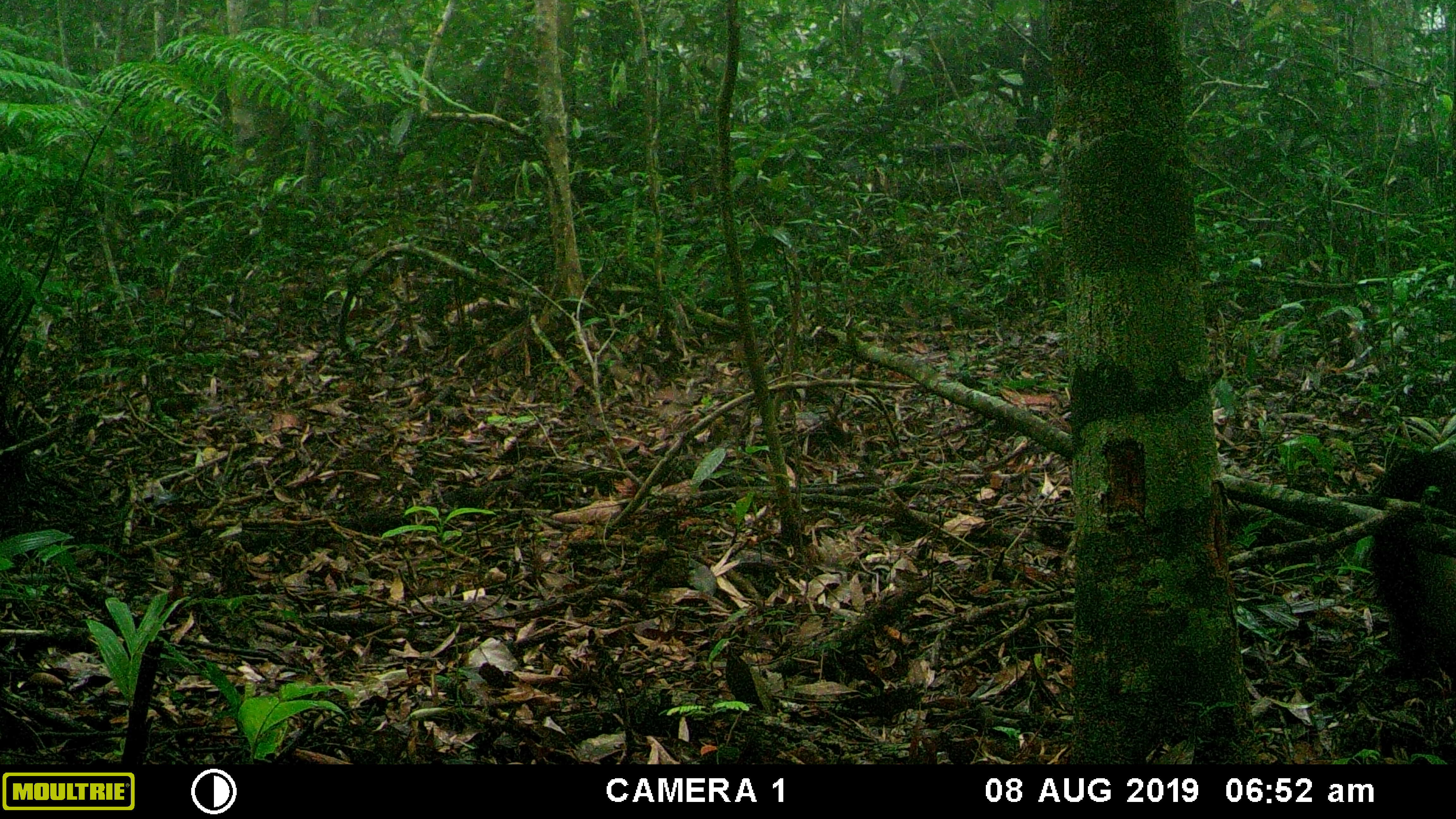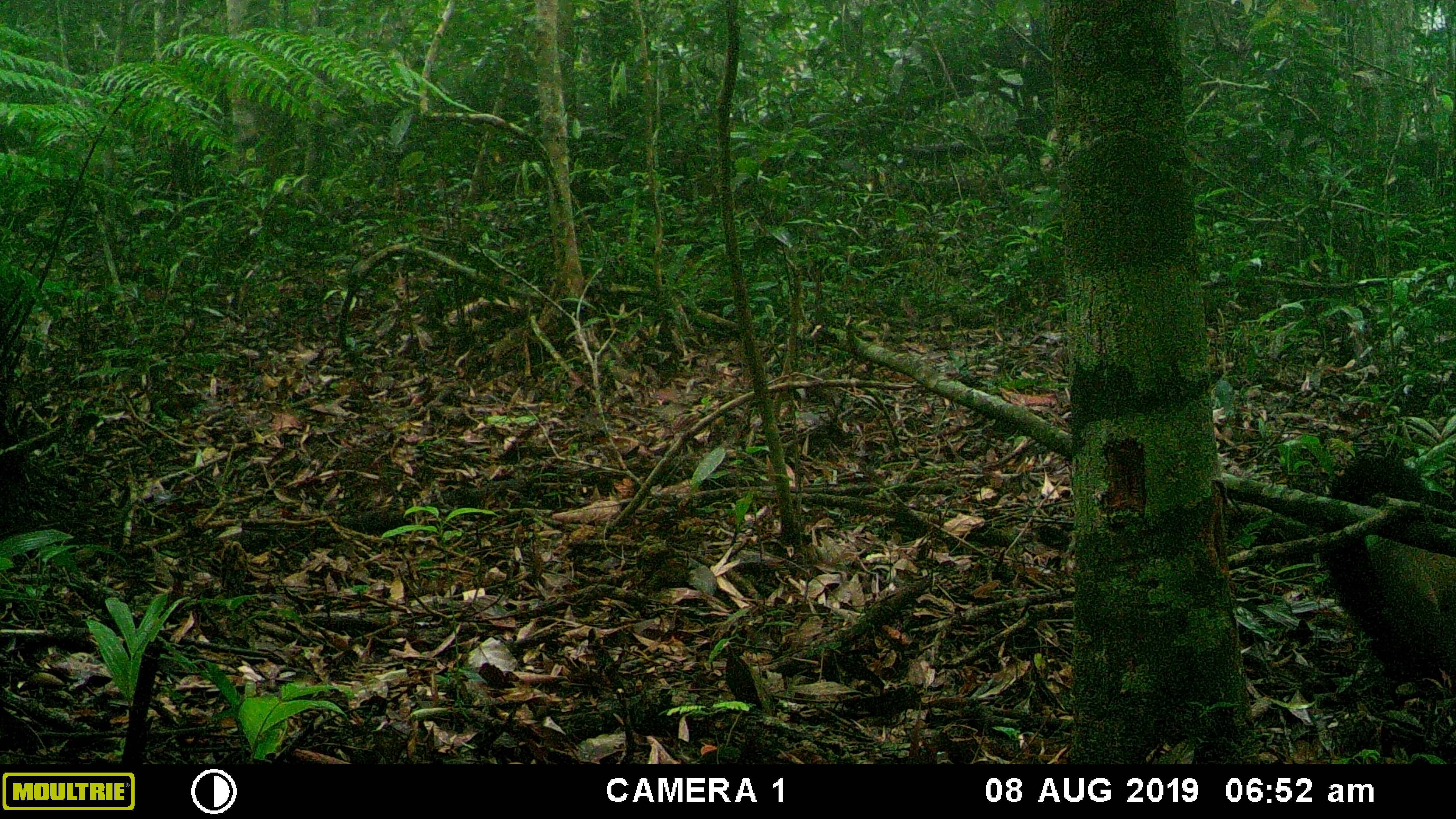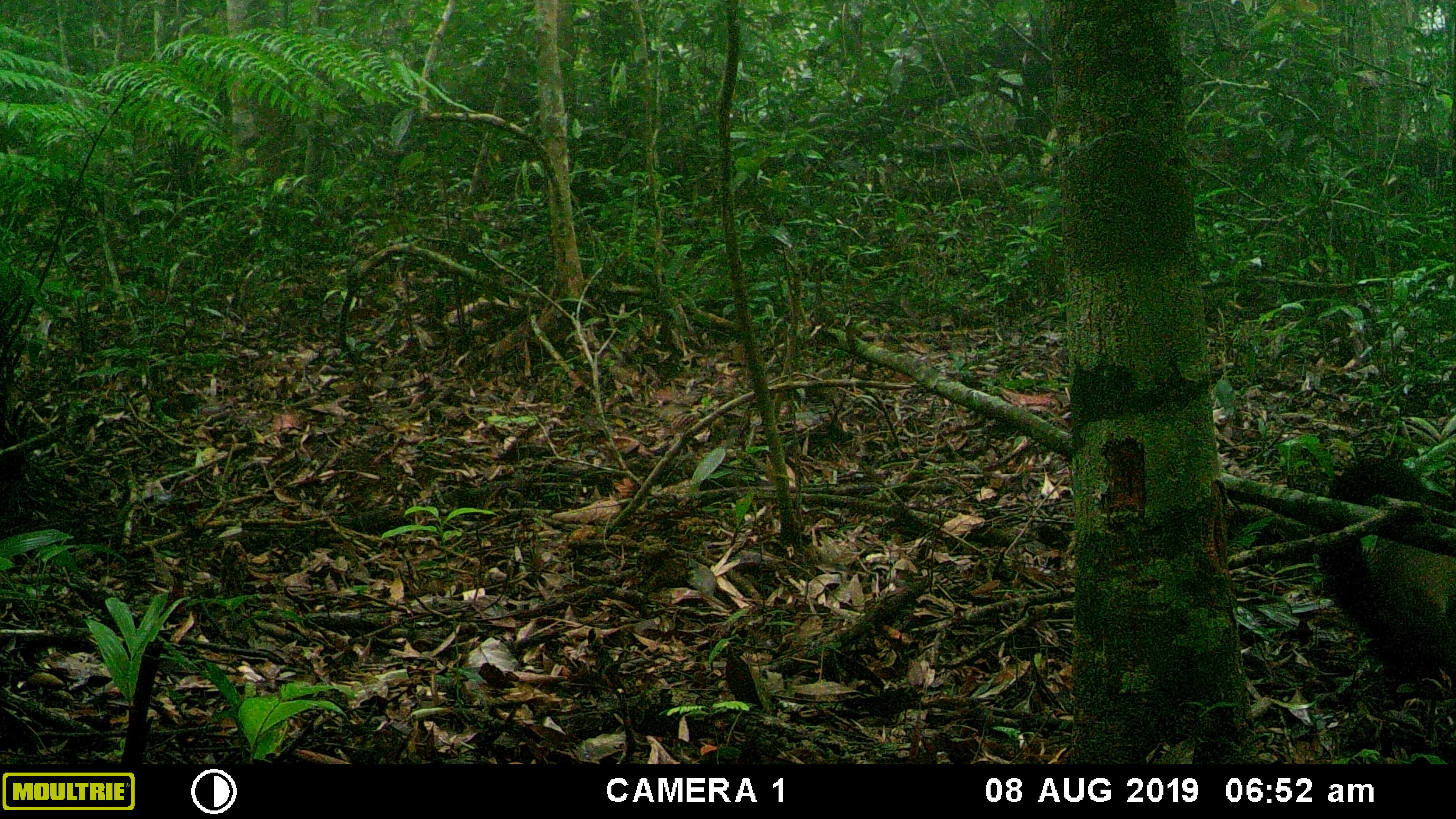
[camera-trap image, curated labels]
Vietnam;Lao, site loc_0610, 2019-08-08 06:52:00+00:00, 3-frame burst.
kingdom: Animalia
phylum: Chordata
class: Mammalia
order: Carnivora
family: Mustelidae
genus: Martes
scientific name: Martes flavigula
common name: yellow-throated marten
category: yellow throated marten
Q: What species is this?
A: Yellow throated marten (yellow-throated marten) (Martes flavigula).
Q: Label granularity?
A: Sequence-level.